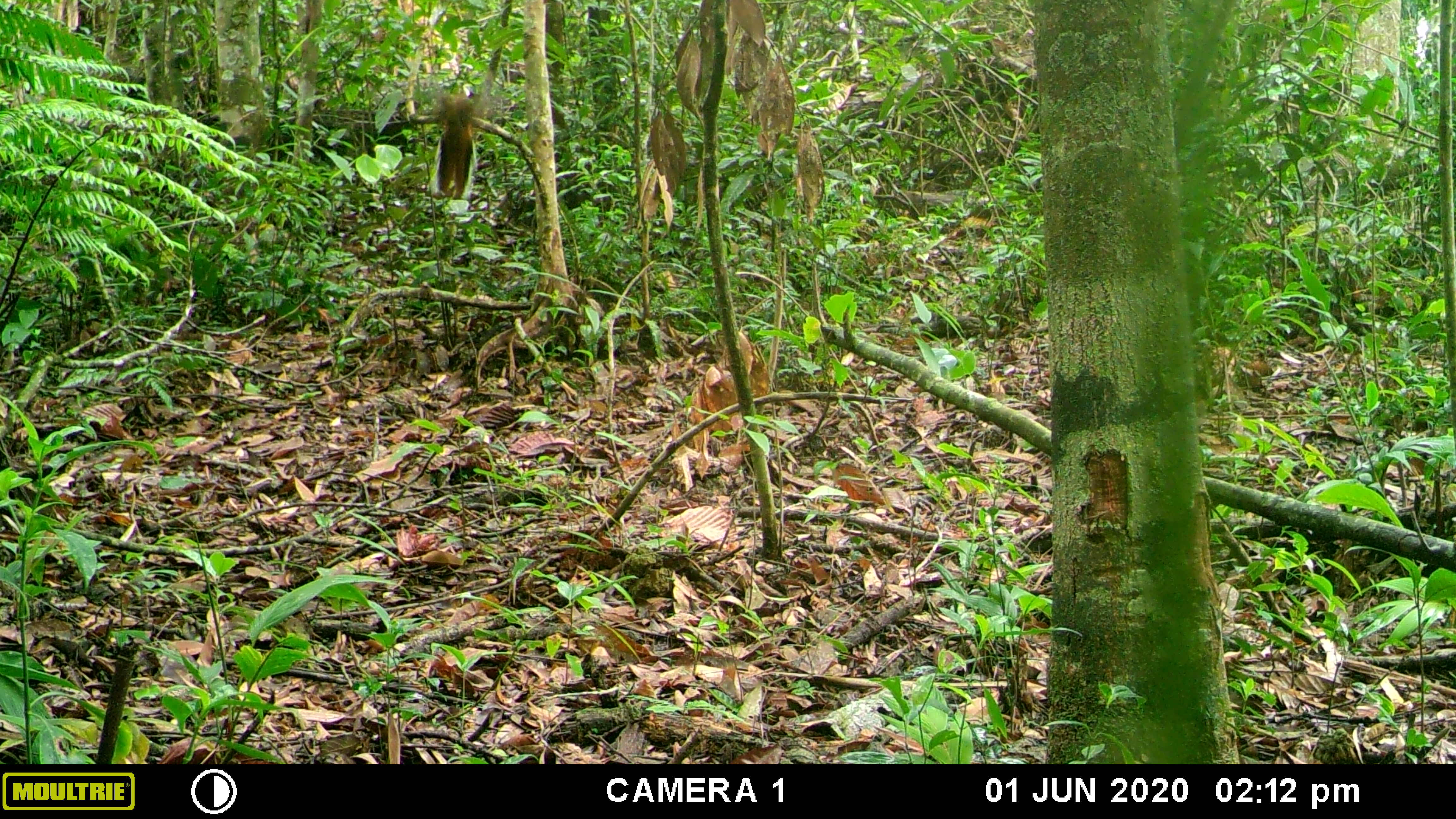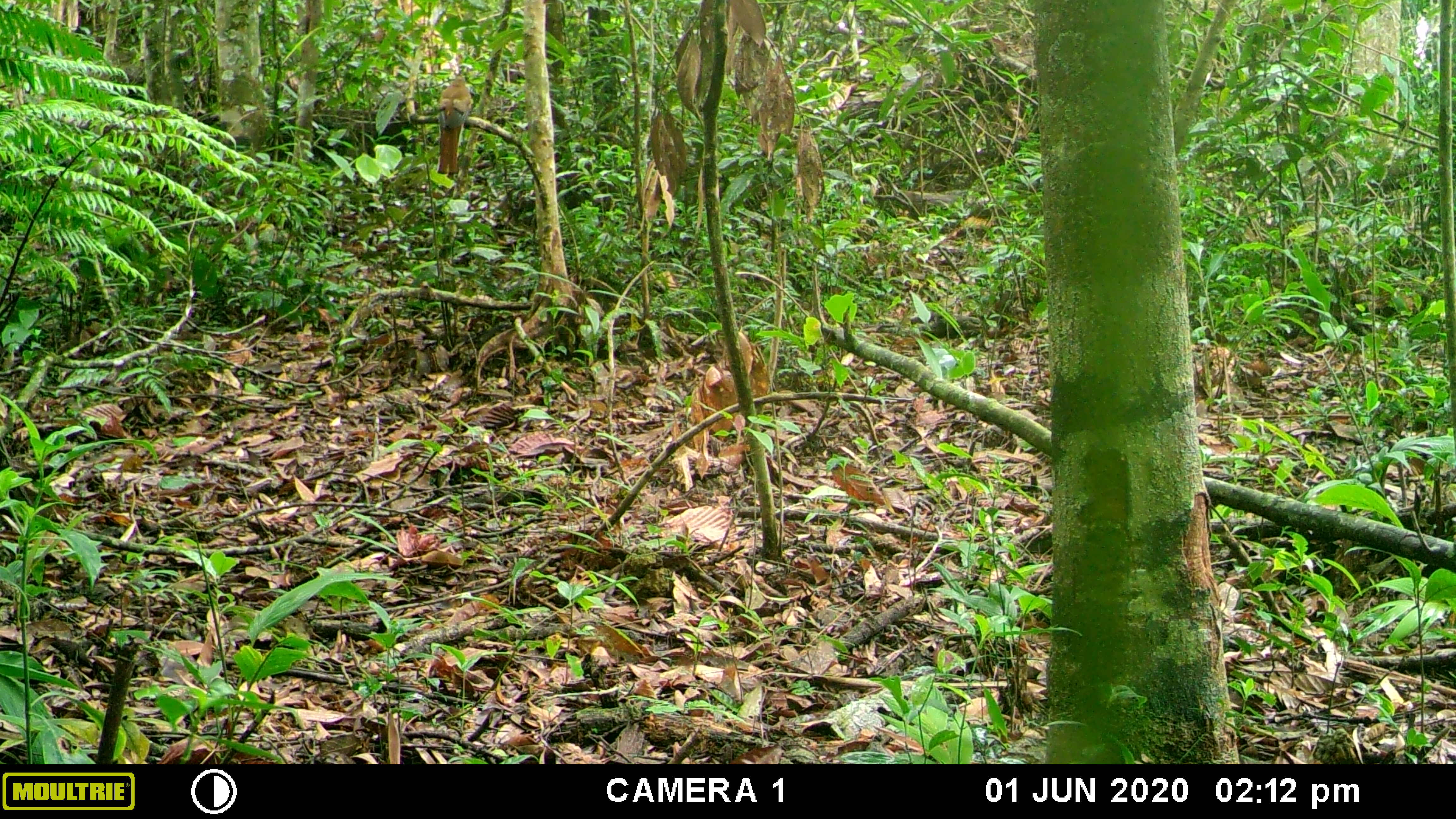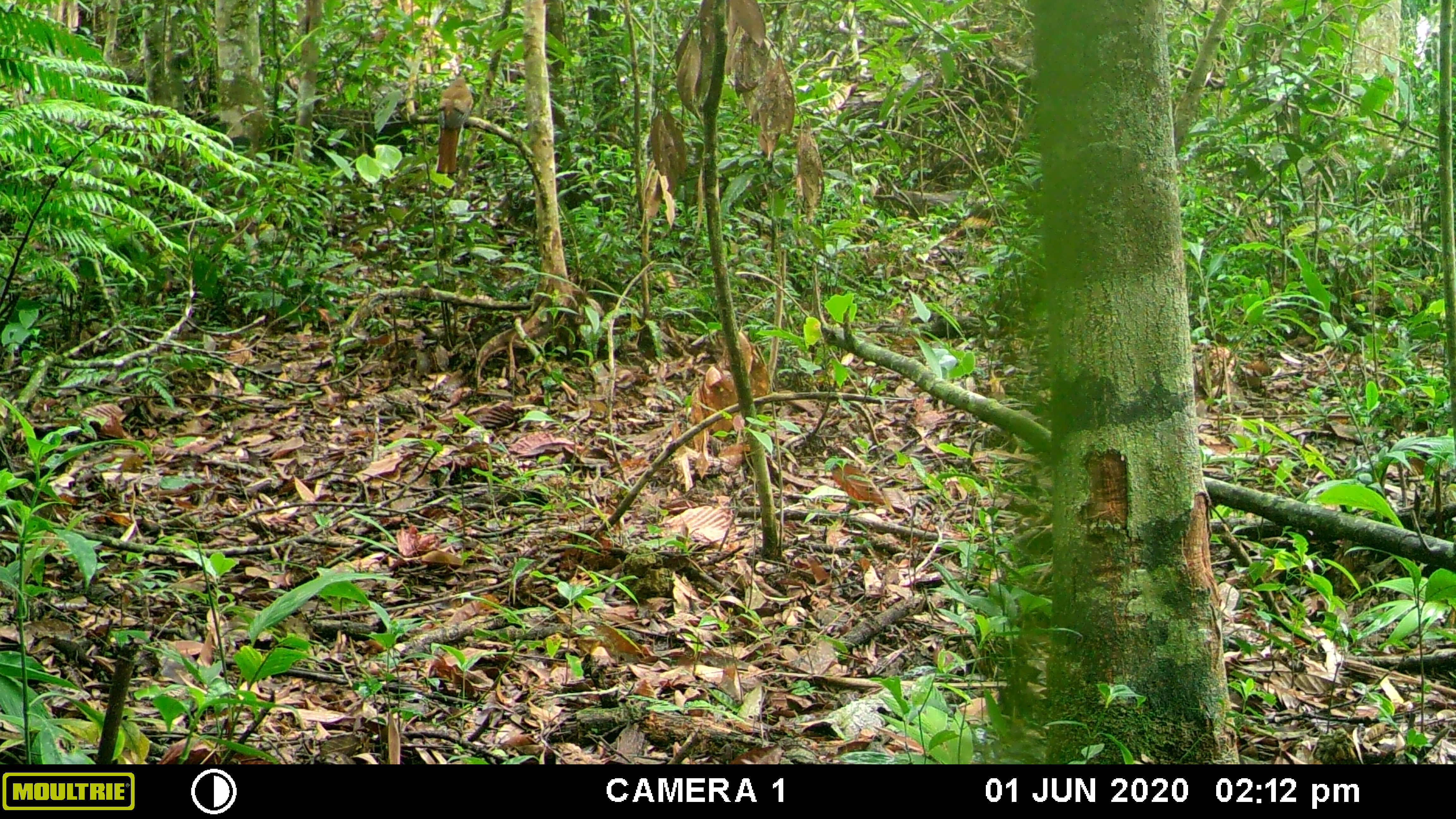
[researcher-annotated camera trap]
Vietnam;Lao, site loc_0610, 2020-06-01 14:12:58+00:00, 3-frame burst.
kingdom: Animalia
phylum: Chordata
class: Aves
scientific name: Aves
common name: bird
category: unidentified bird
Unidentified bird (bird) (Aves). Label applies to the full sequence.